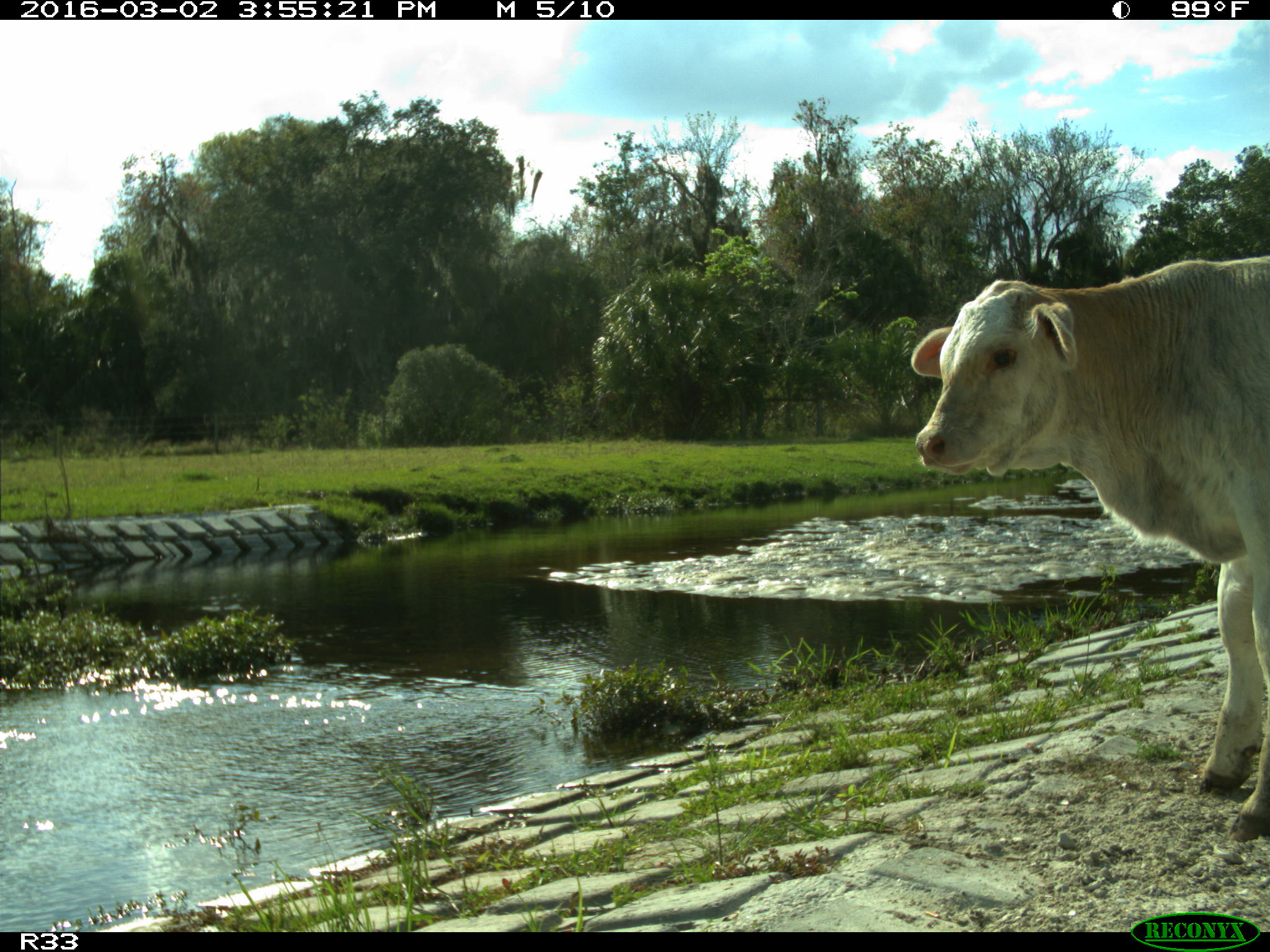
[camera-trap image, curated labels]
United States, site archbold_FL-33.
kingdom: Animalia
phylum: Chordata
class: Mammalia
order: Artiodactyla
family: Bovidae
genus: Bos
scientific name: Bos taurus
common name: domestic cow